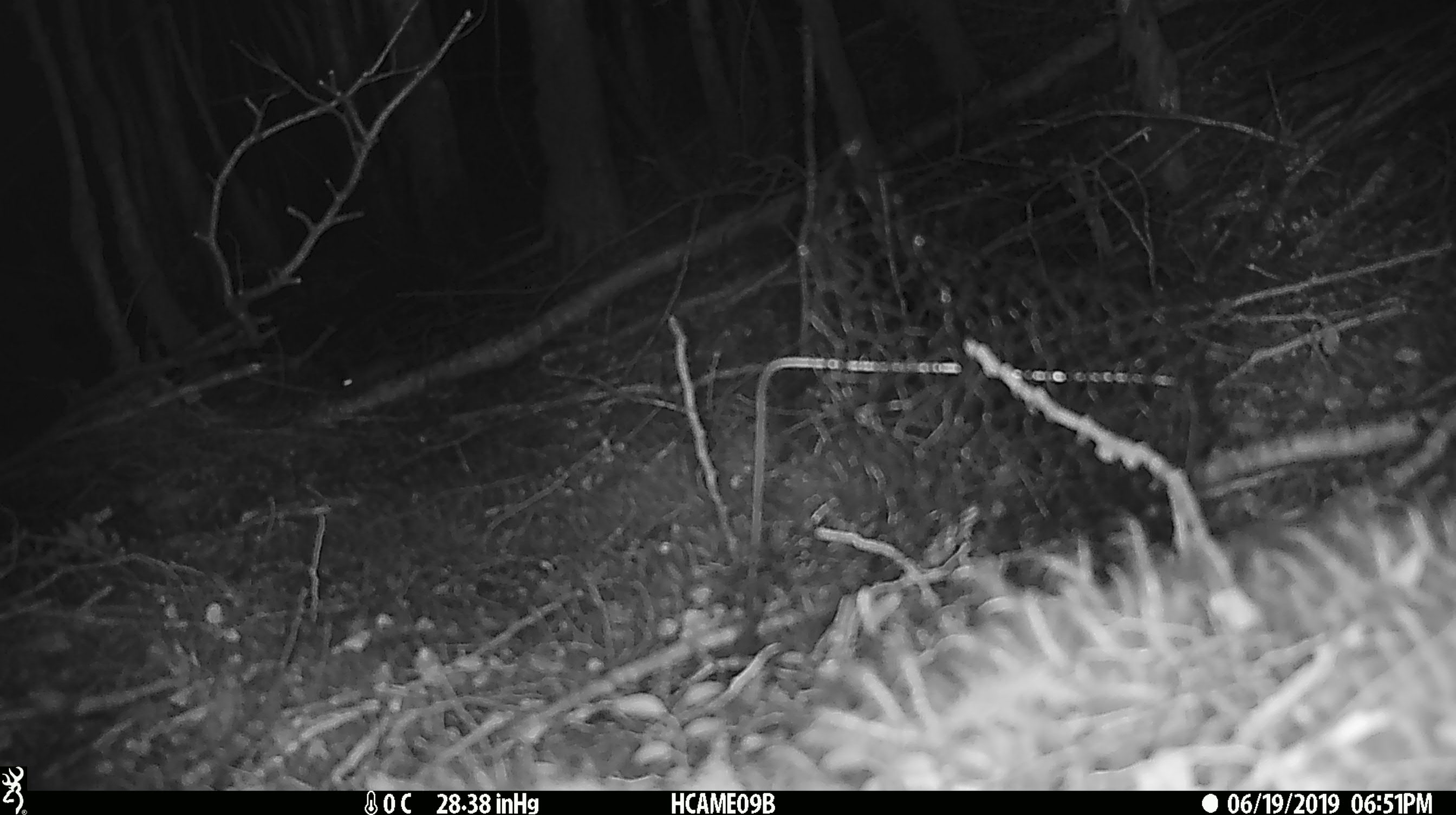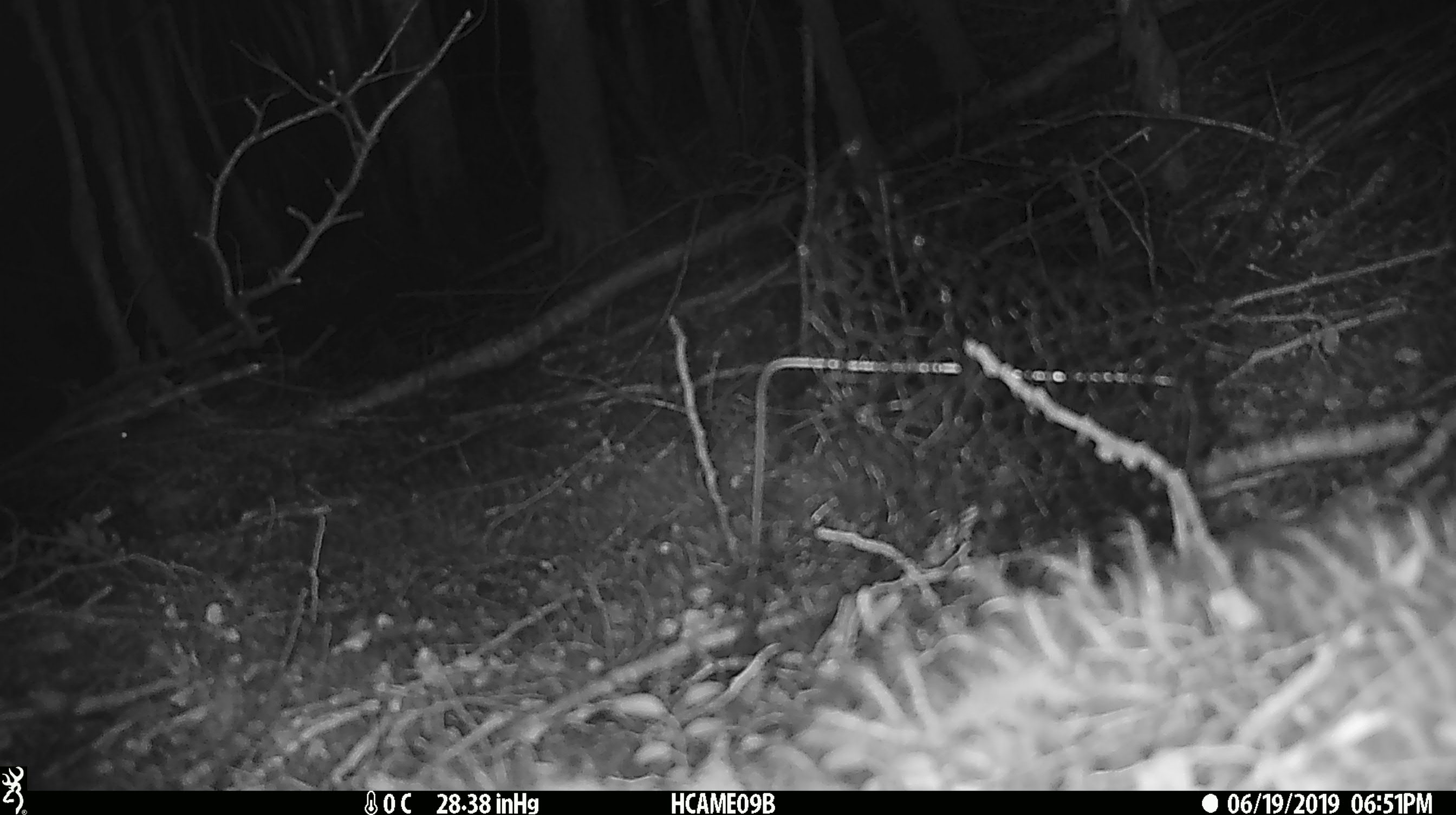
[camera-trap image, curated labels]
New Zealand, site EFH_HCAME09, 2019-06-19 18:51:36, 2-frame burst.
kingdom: Animalia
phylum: Chordata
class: Mammalia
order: Rodentia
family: Muridae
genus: Mus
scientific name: Mus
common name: mouse